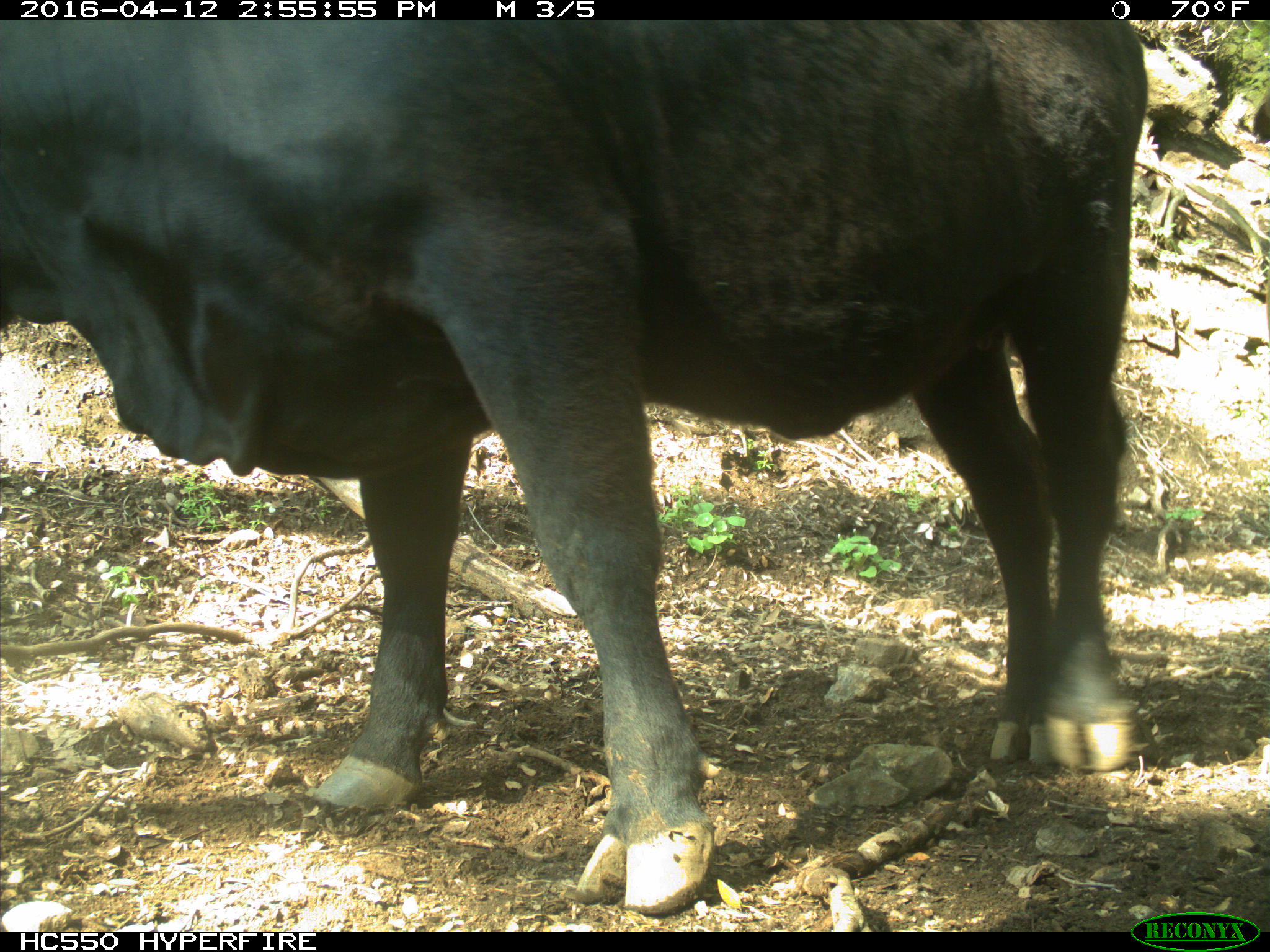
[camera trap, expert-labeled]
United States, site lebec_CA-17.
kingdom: Animalia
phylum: Chordata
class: Mammalia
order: Artiodactyla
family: Bovidae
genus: Bos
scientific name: Bos taurus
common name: domestic cow